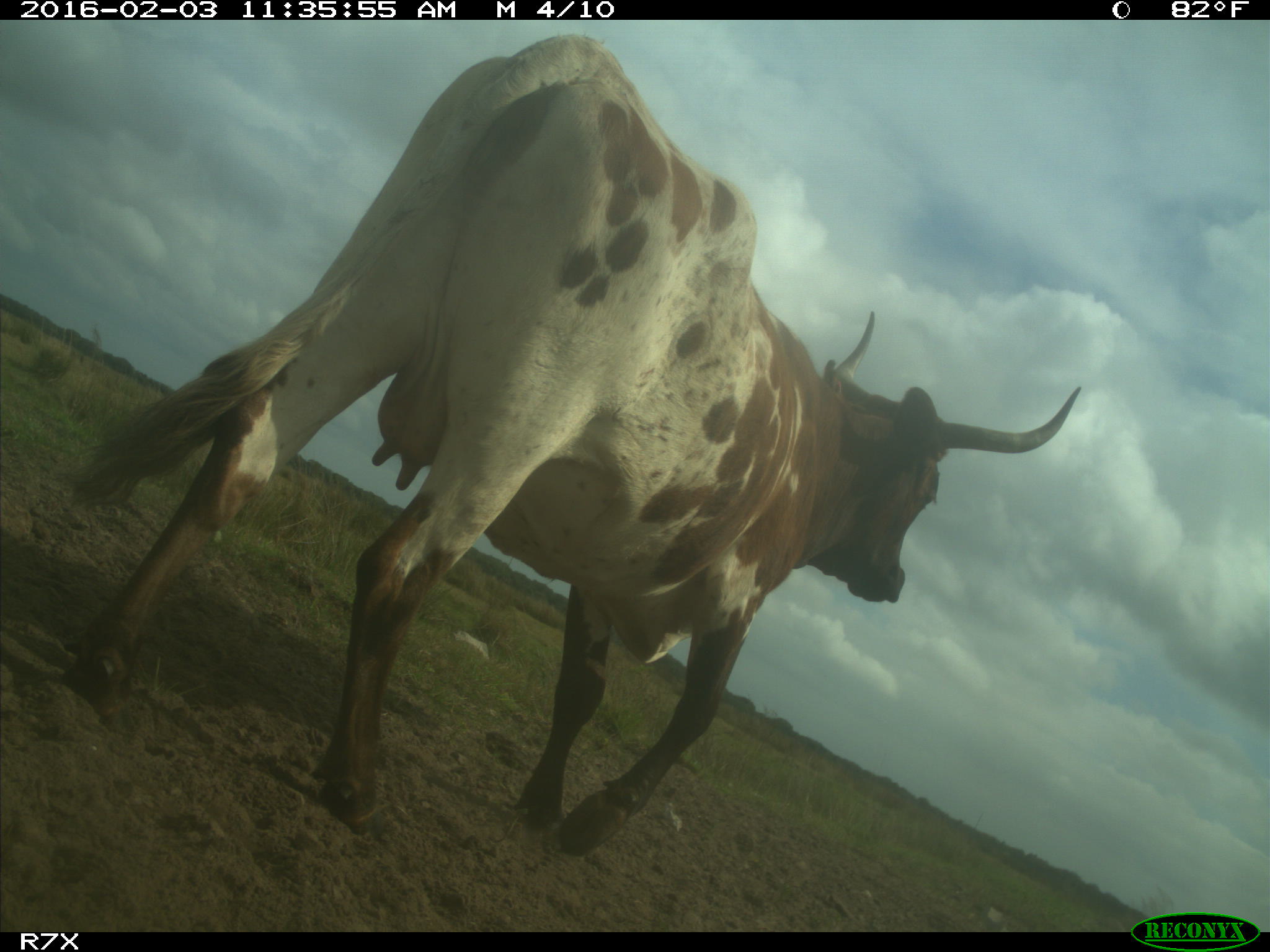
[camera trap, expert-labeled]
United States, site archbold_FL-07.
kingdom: Animalia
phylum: Chordata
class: Mammalia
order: Artiodactyla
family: Bovidae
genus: Bos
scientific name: Bos taurus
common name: domestic cow